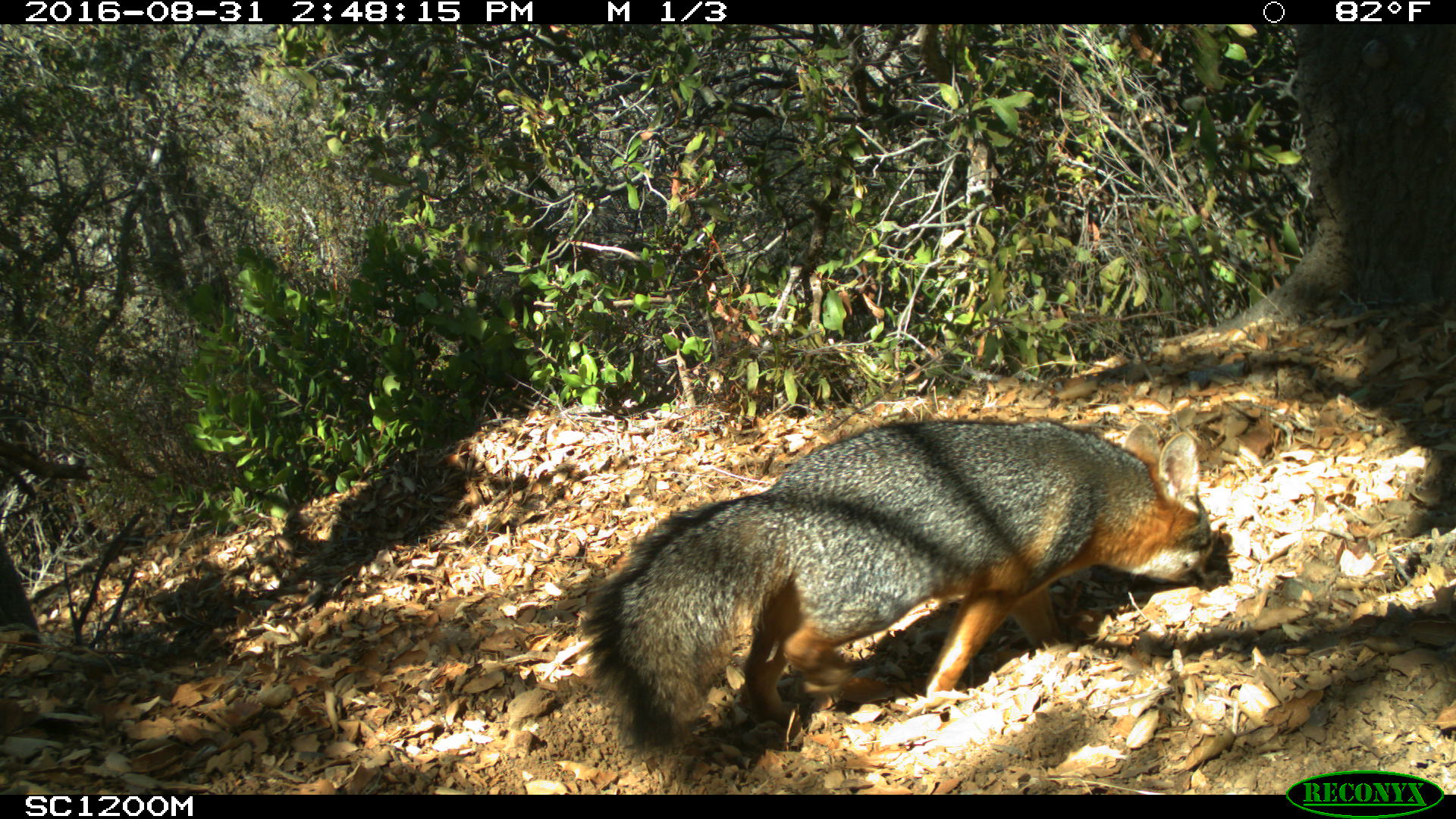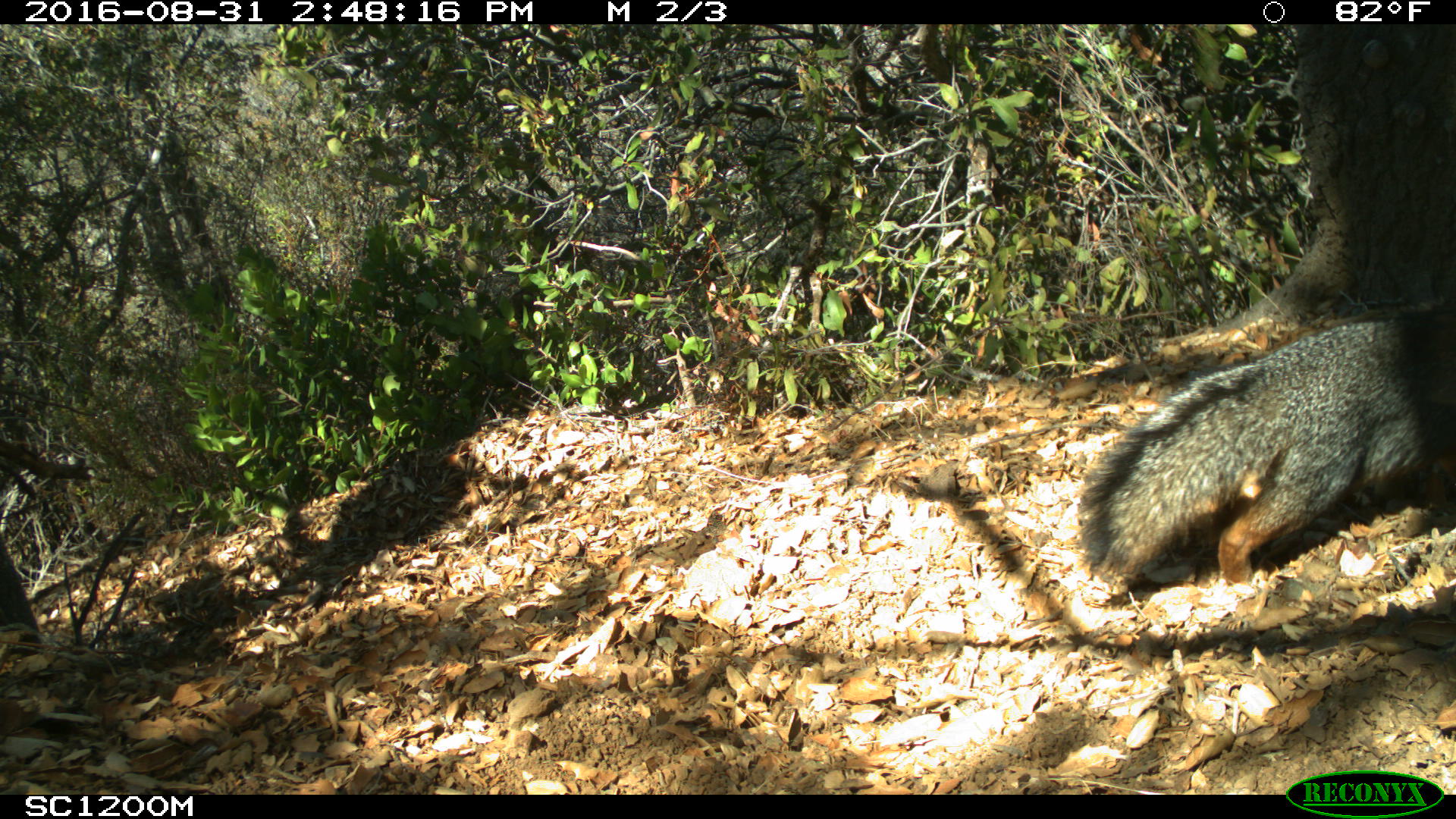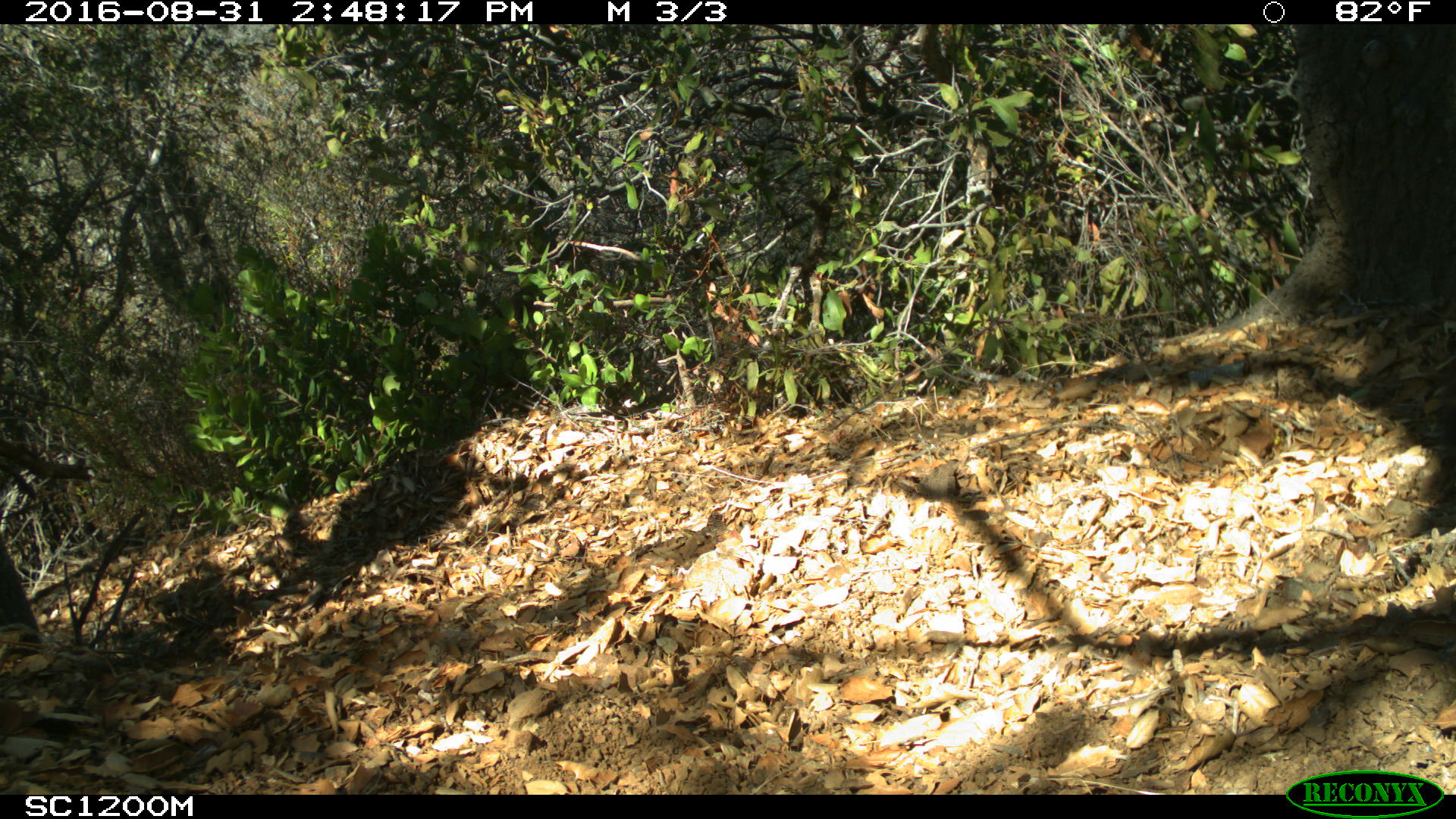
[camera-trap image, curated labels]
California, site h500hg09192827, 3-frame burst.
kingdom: Animalia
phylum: Chordata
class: Mammalia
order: Carnivora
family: Canidae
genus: Urocyon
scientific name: Urocyon littoralis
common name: island fox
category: fox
Fox (island fox) (Urocyon littoralis).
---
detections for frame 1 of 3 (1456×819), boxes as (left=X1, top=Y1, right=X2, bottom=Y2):
fox: (left=582, top=424, right=1219, bottom=751)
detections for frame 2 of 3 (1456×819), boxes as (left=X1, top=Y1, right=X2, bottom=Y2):
fox: (left=1080, top=300, right=1455, bottom=584)